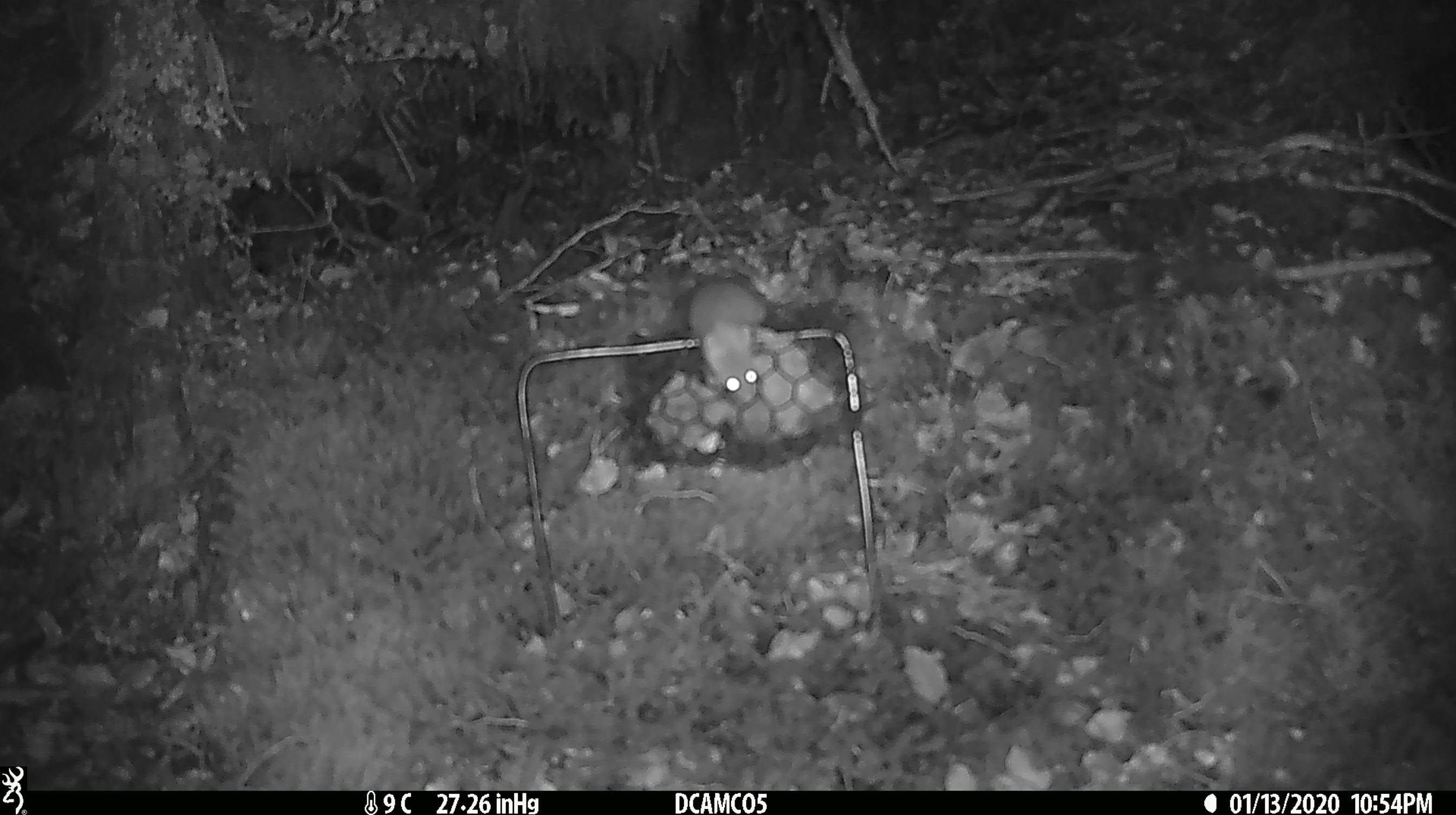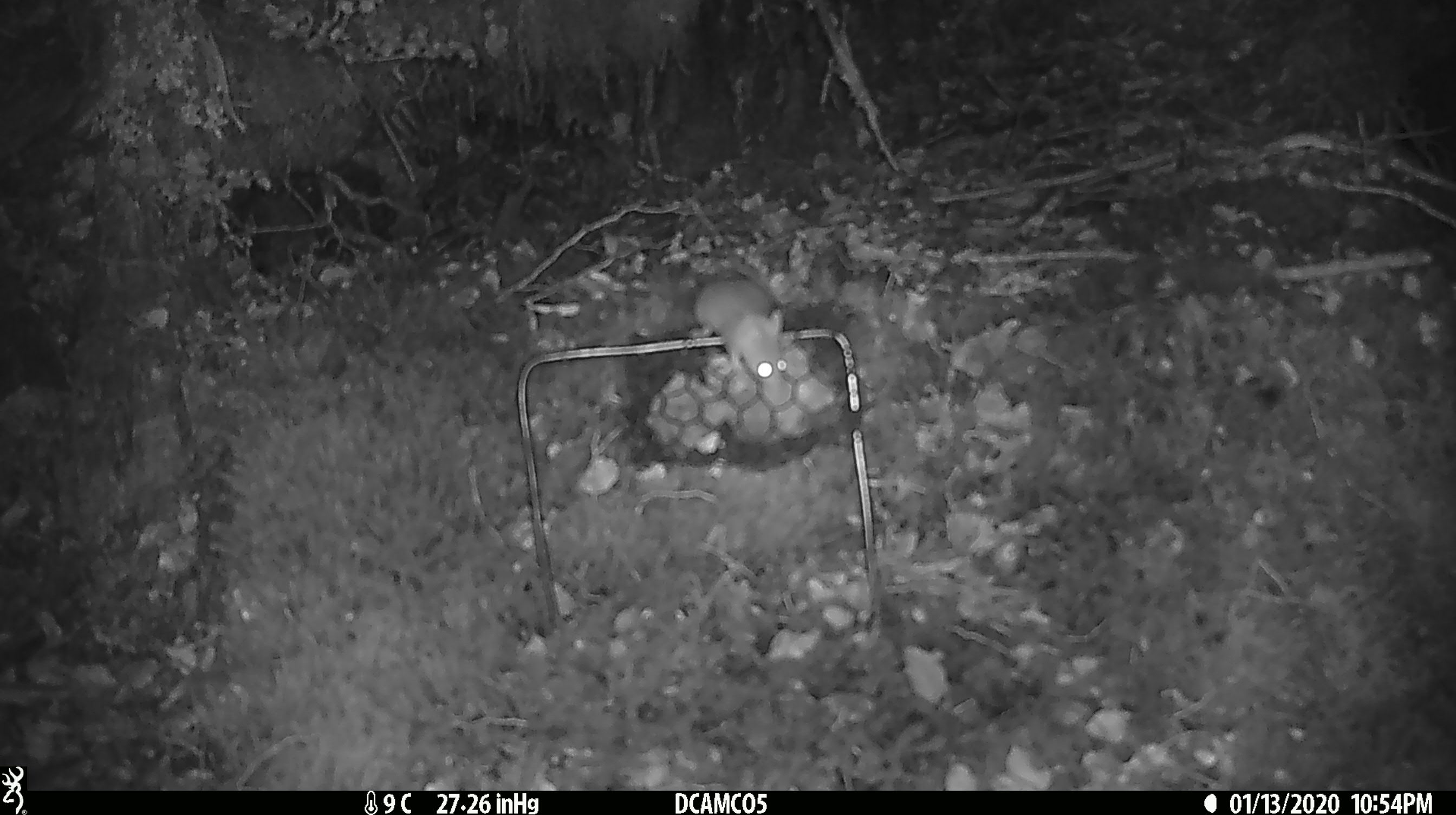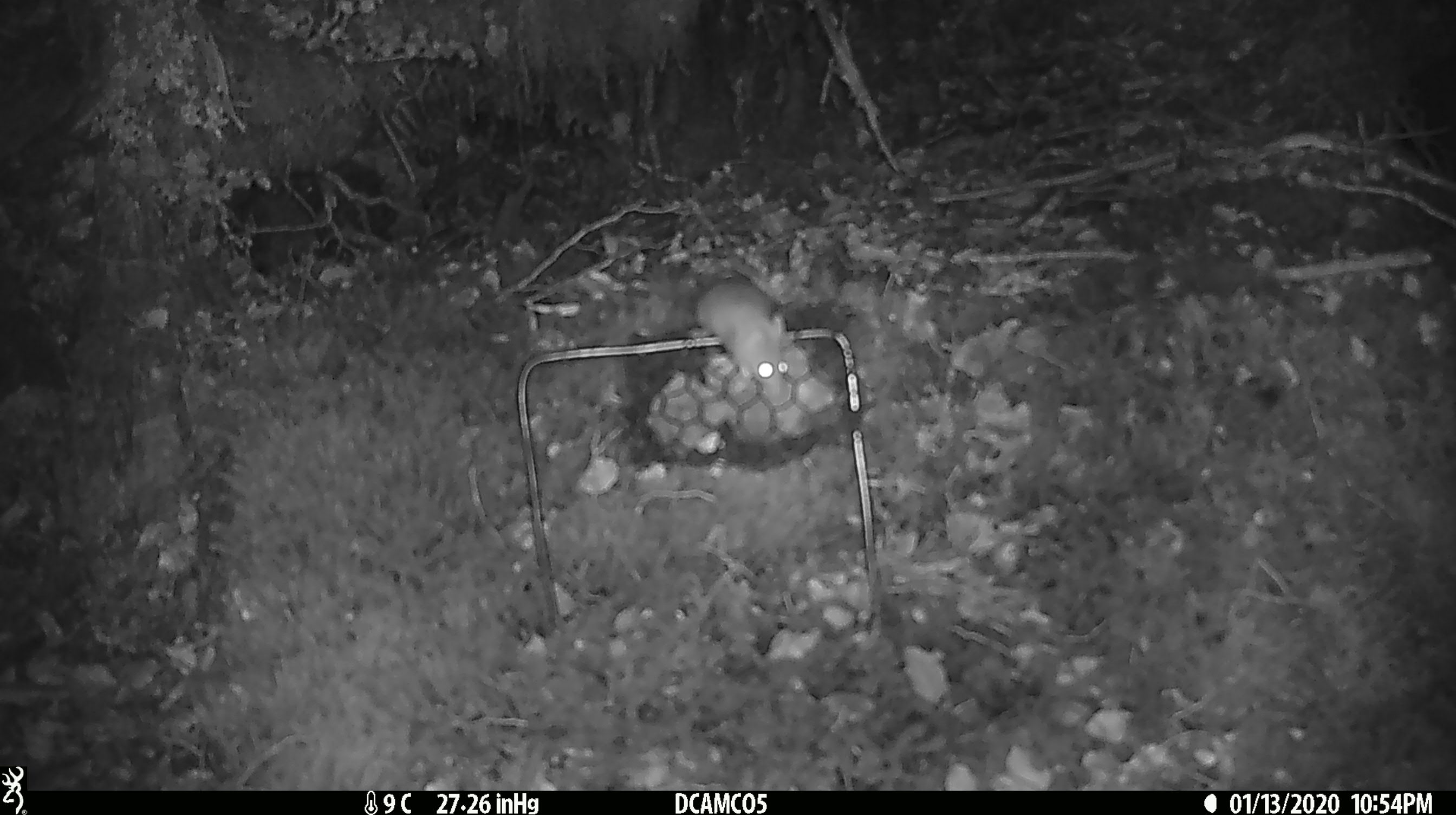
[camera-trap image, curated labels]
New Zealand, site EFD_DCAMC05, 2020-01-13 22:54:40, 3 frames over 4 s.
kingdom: Animalia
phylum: Chordata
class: Mammalia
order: Rodentia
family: Muridae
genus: Mus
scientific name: Mus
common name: mouse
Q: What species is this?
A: Mouse (Mus).